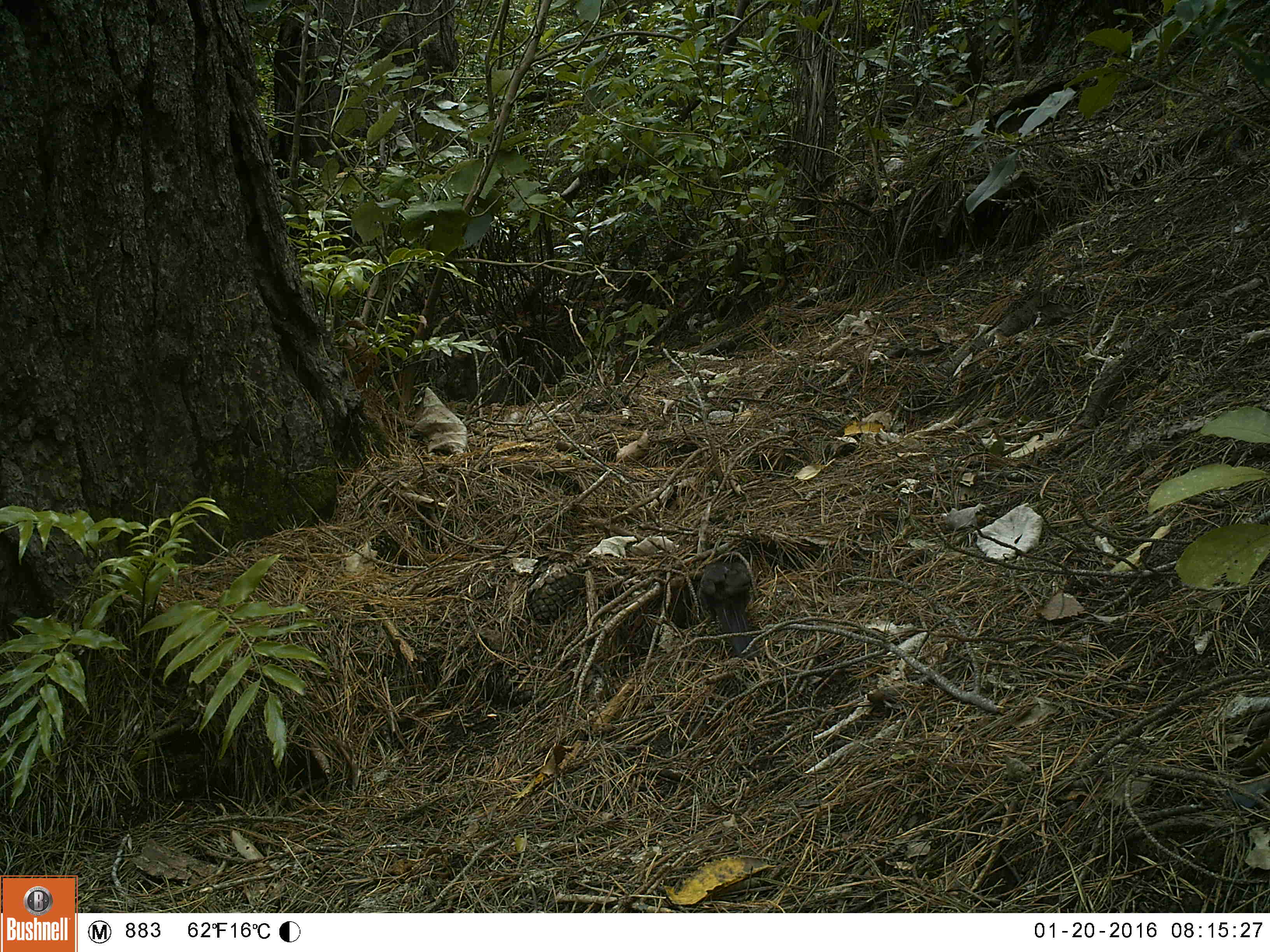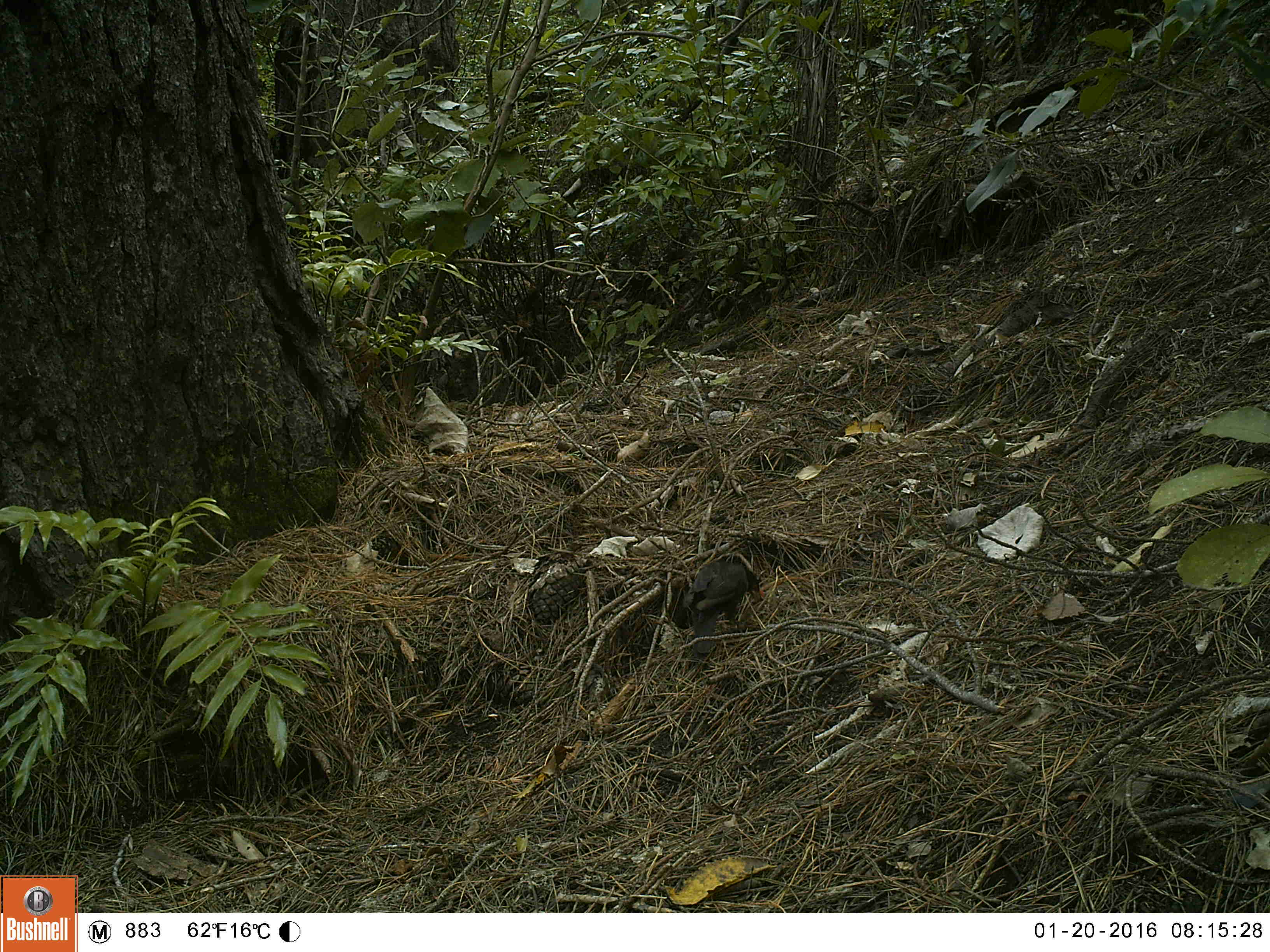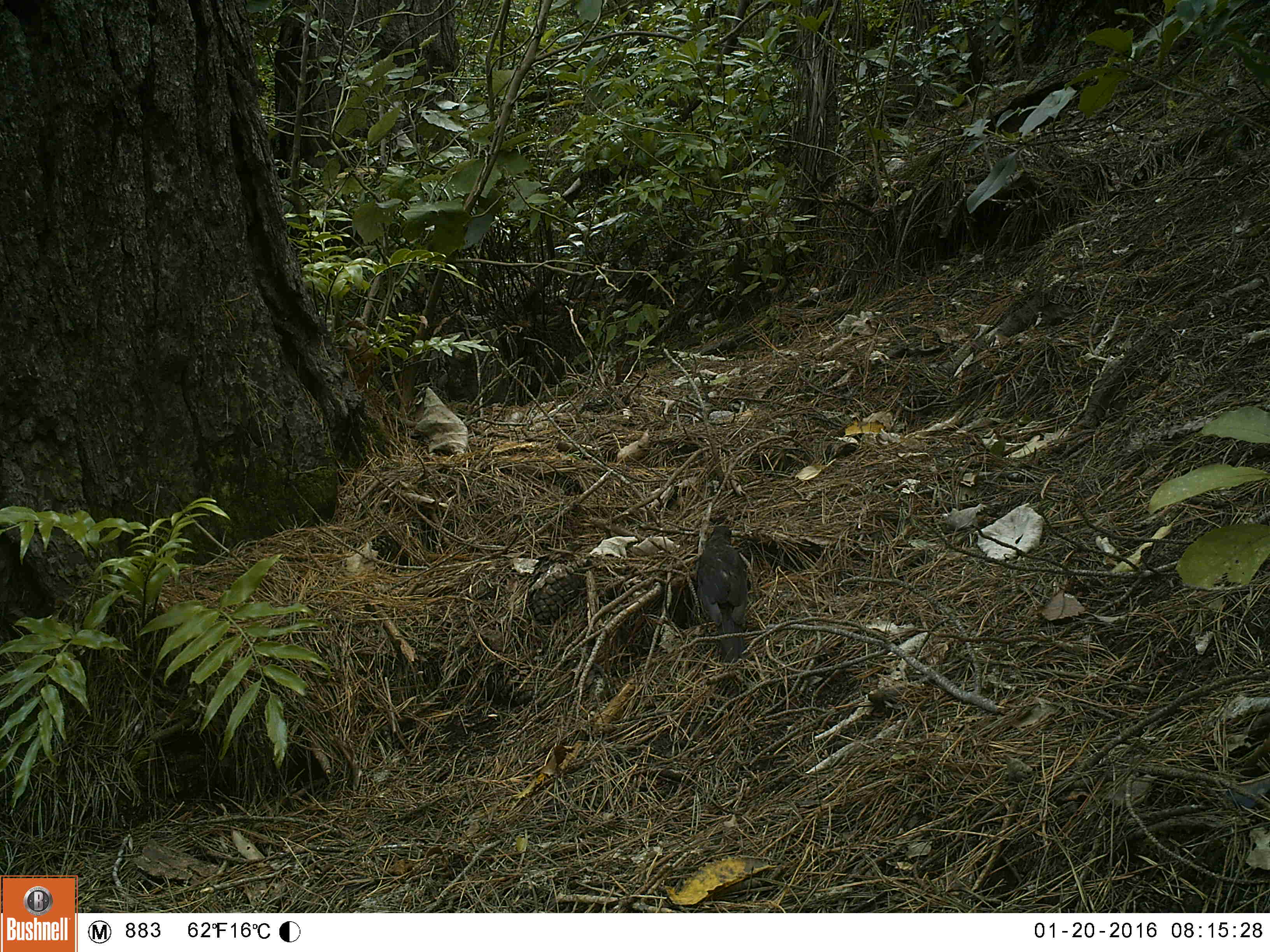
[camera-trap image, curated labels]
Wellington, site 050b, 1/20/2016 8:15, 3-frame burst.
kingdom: Animalia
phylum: Chordata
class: Aves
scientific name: Aves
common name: bird